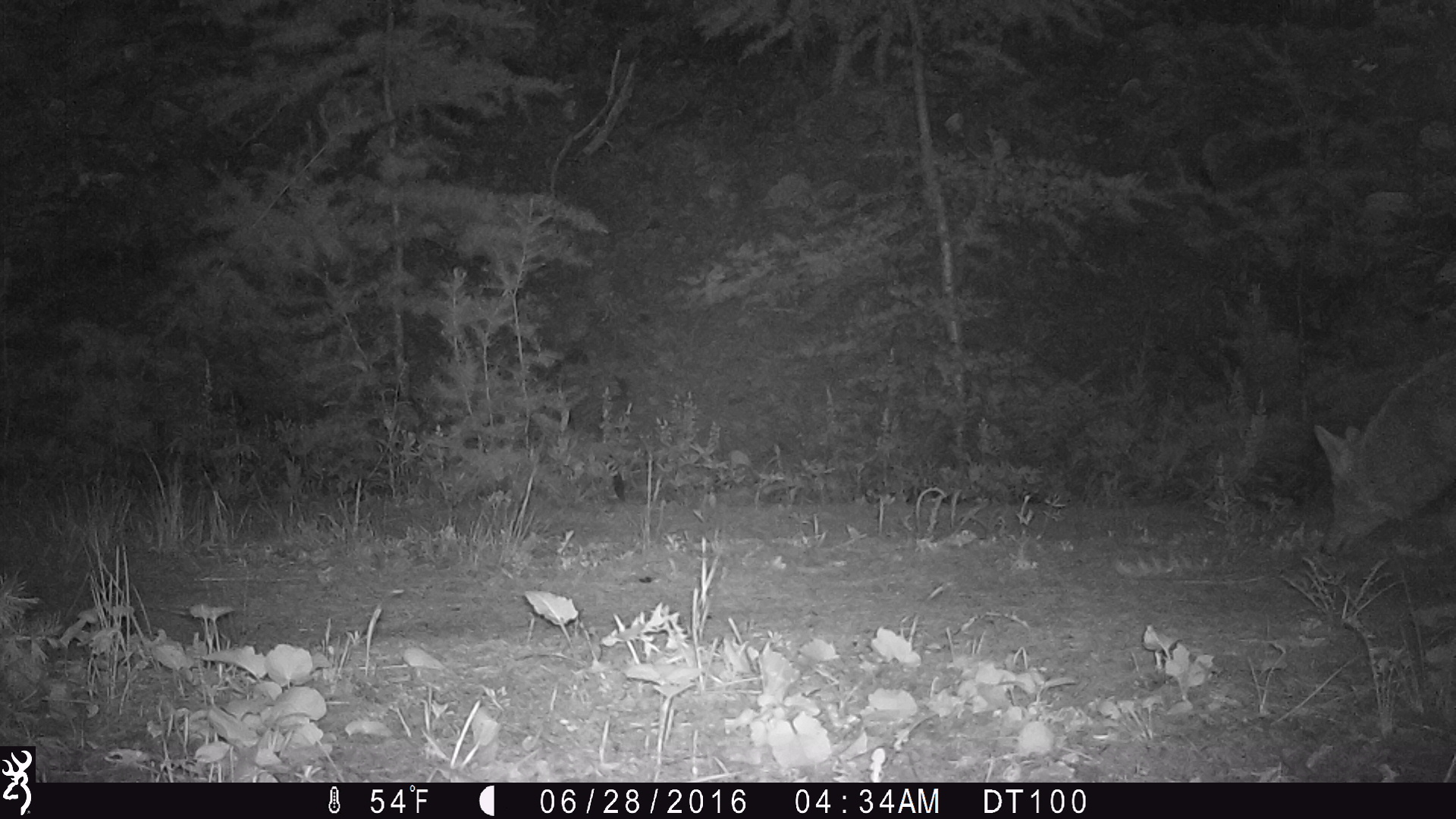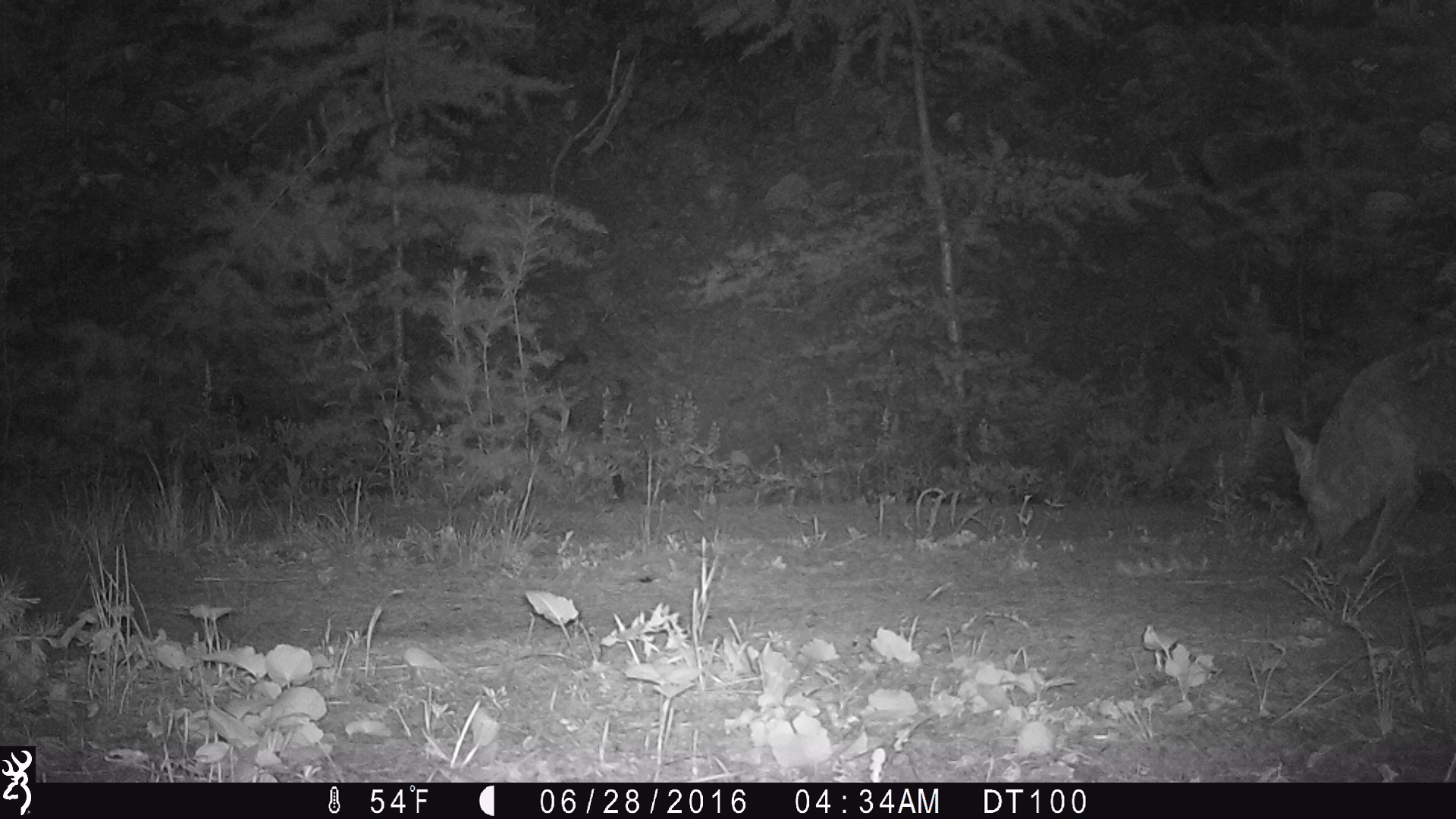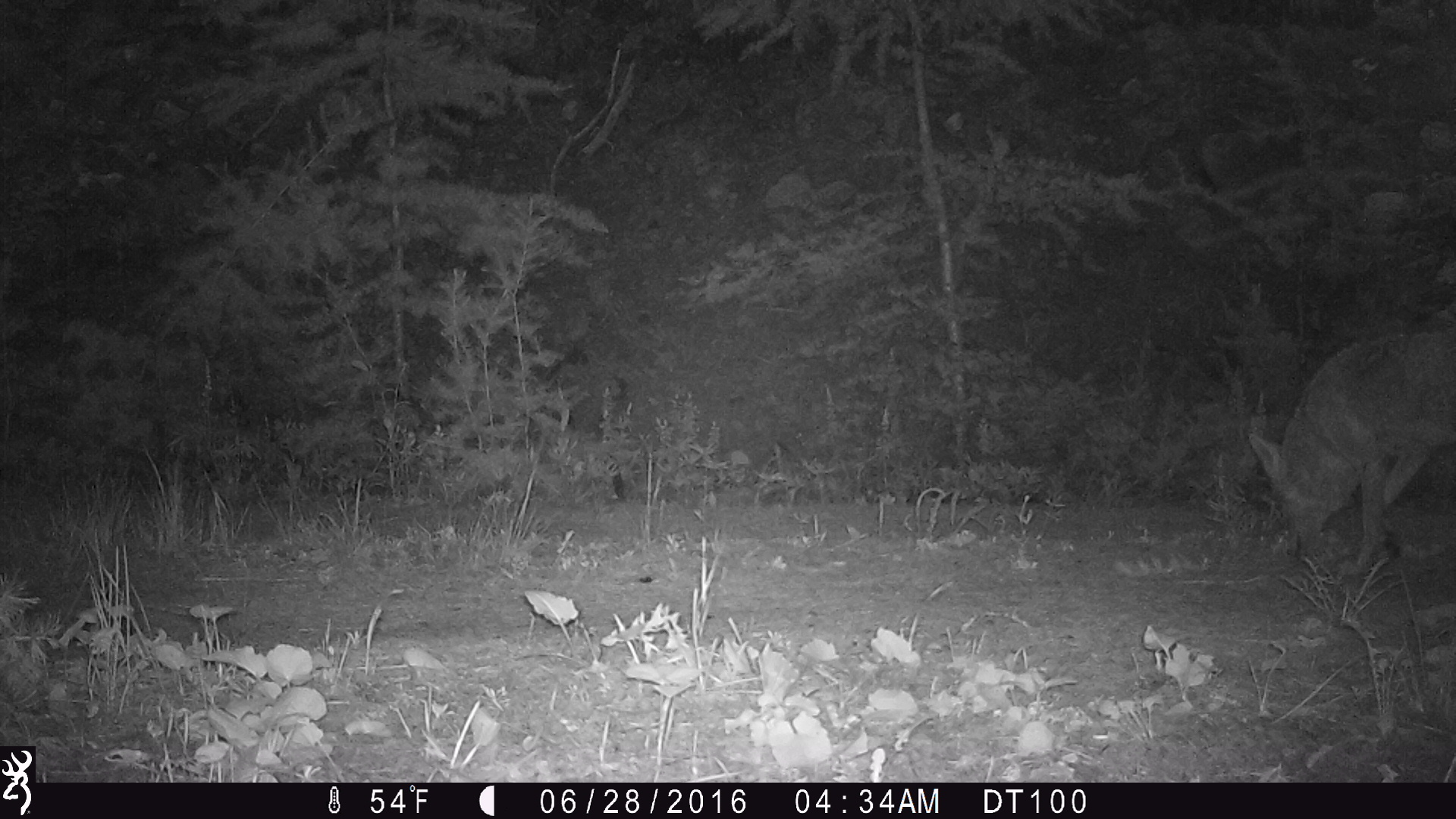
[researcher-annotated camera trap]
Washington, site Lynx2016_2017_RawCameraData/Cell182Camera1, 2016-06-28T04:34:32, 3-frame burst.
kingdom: Animalia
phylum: Chordata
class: Mammalia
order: Carnivora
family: Canidae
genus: Canis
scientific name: Canis latrans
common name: coyote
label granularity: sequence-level